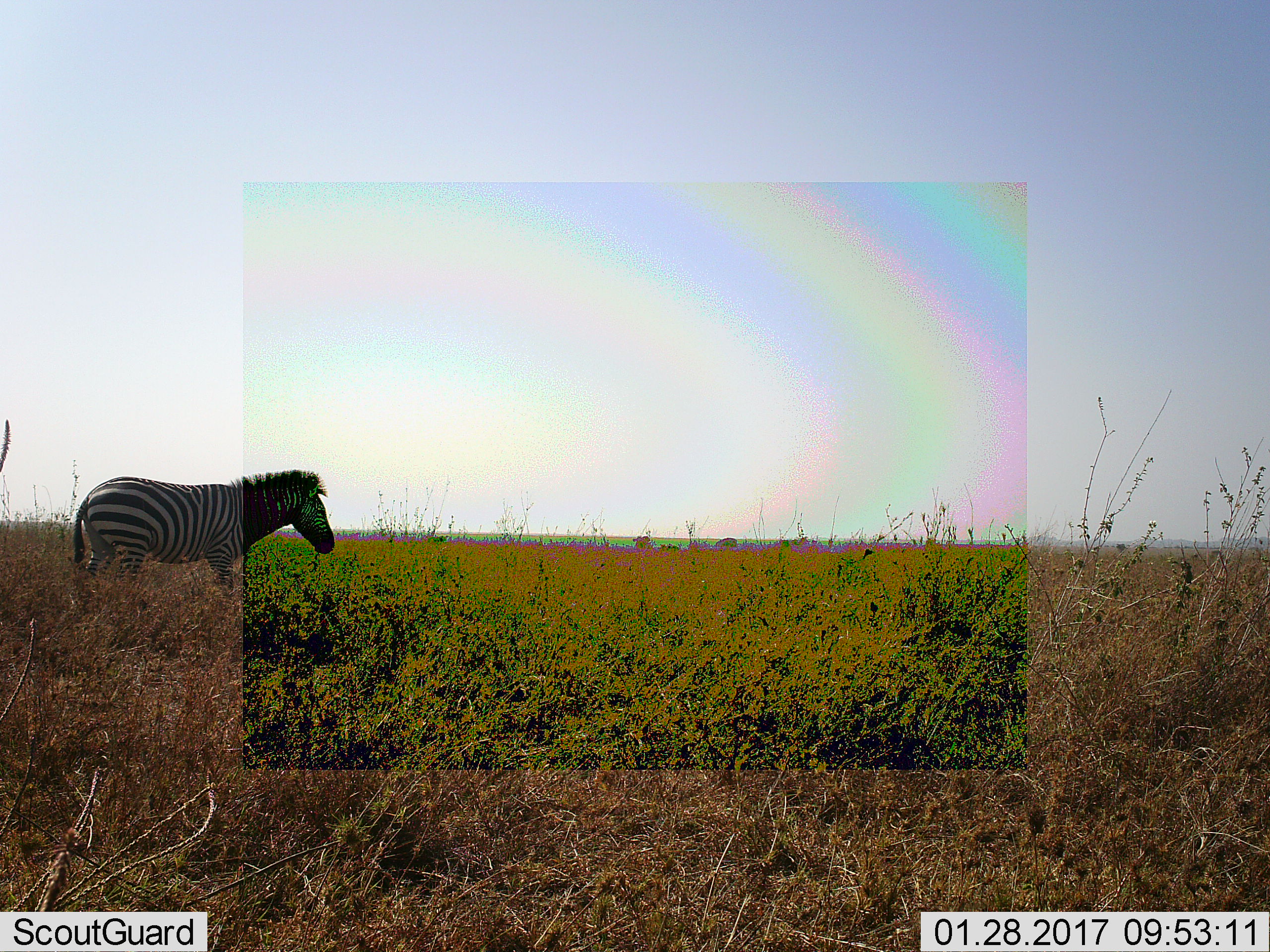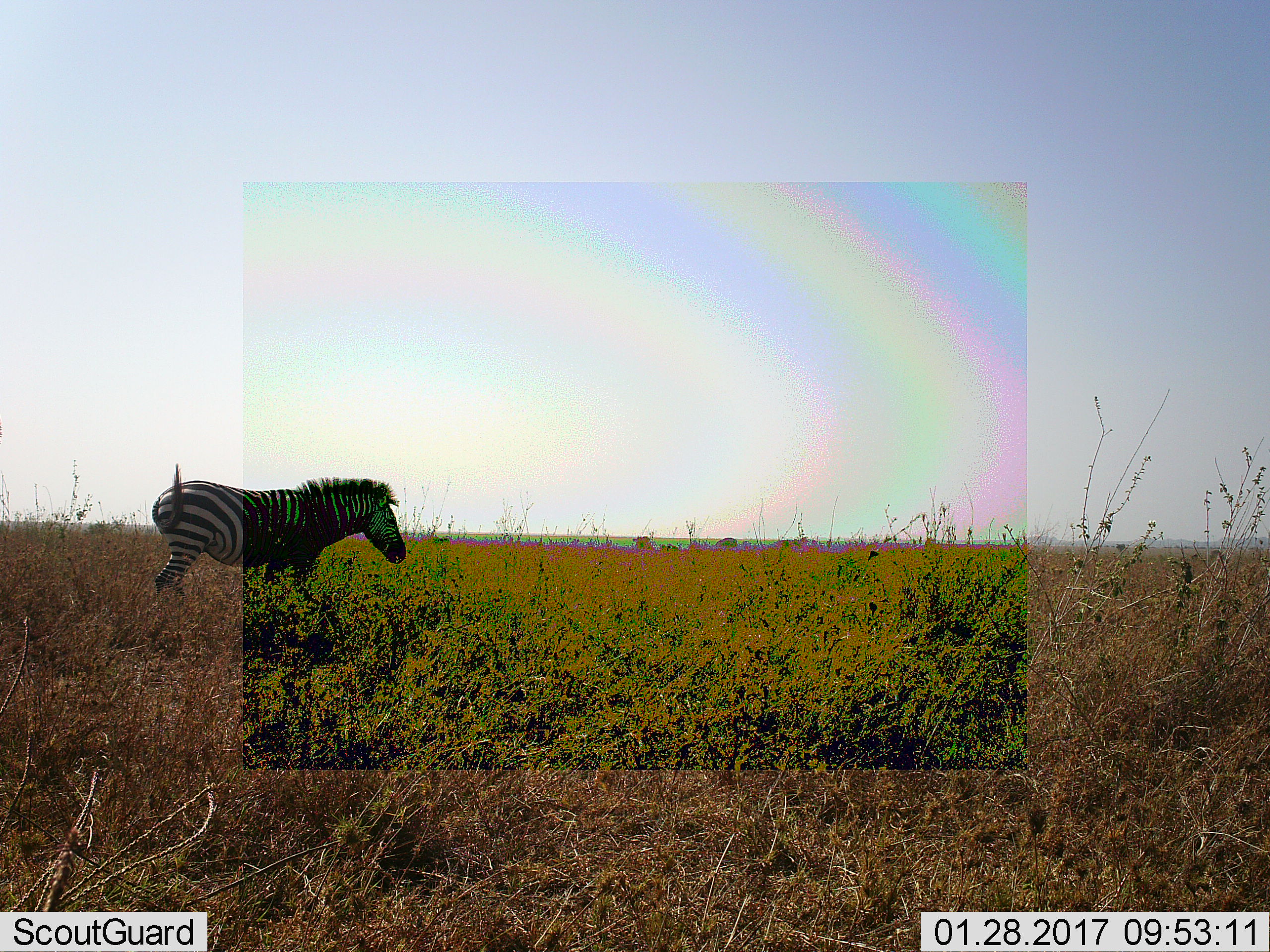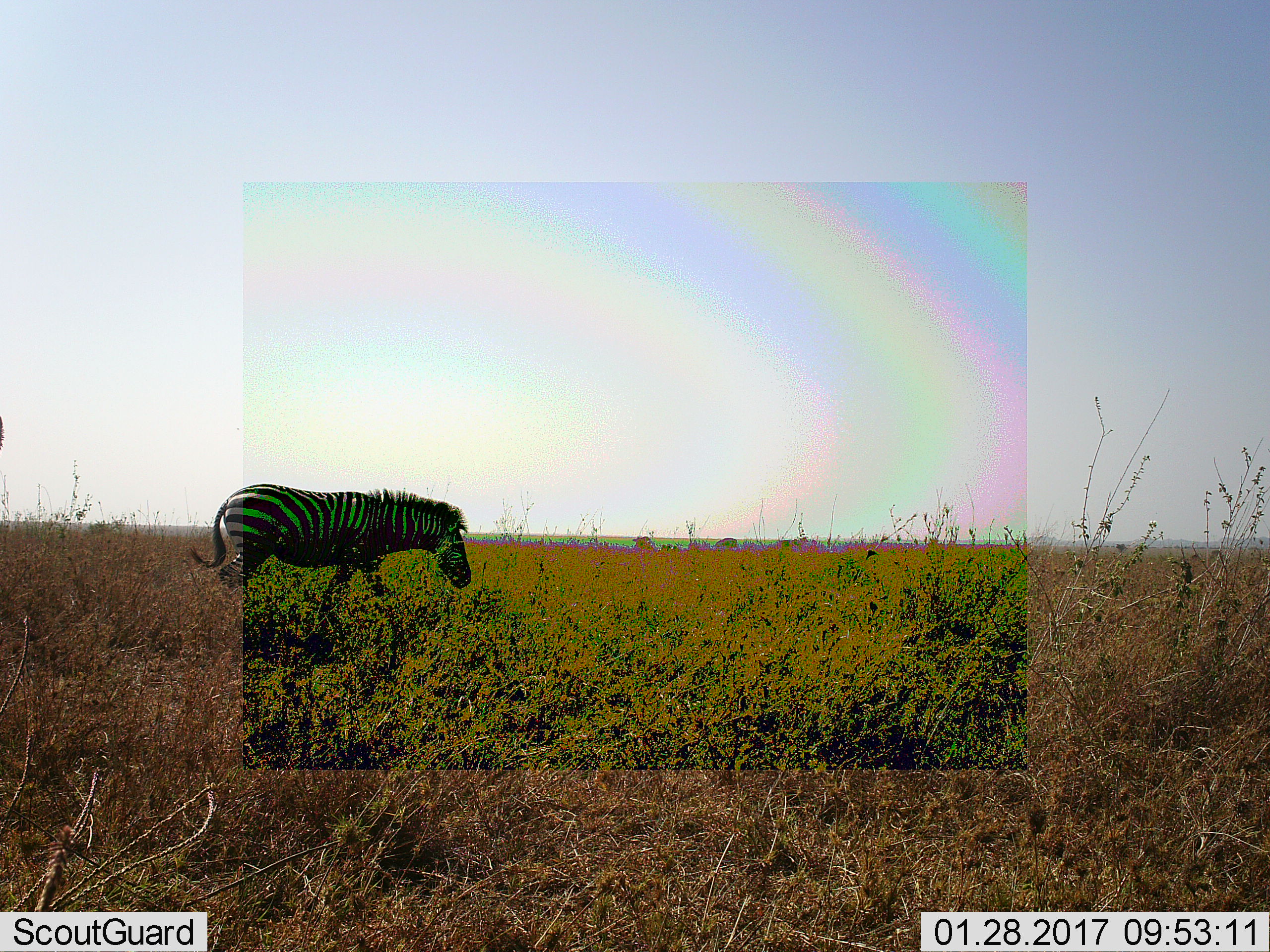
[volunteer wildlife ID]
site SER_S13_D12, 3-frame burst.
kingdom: Animalia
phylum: Chordata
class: Mammalia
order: Perissodactyla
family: Equidae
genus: Equus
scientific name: Equus quagga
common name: plains zebra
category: zebraplains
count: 1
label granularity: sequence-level